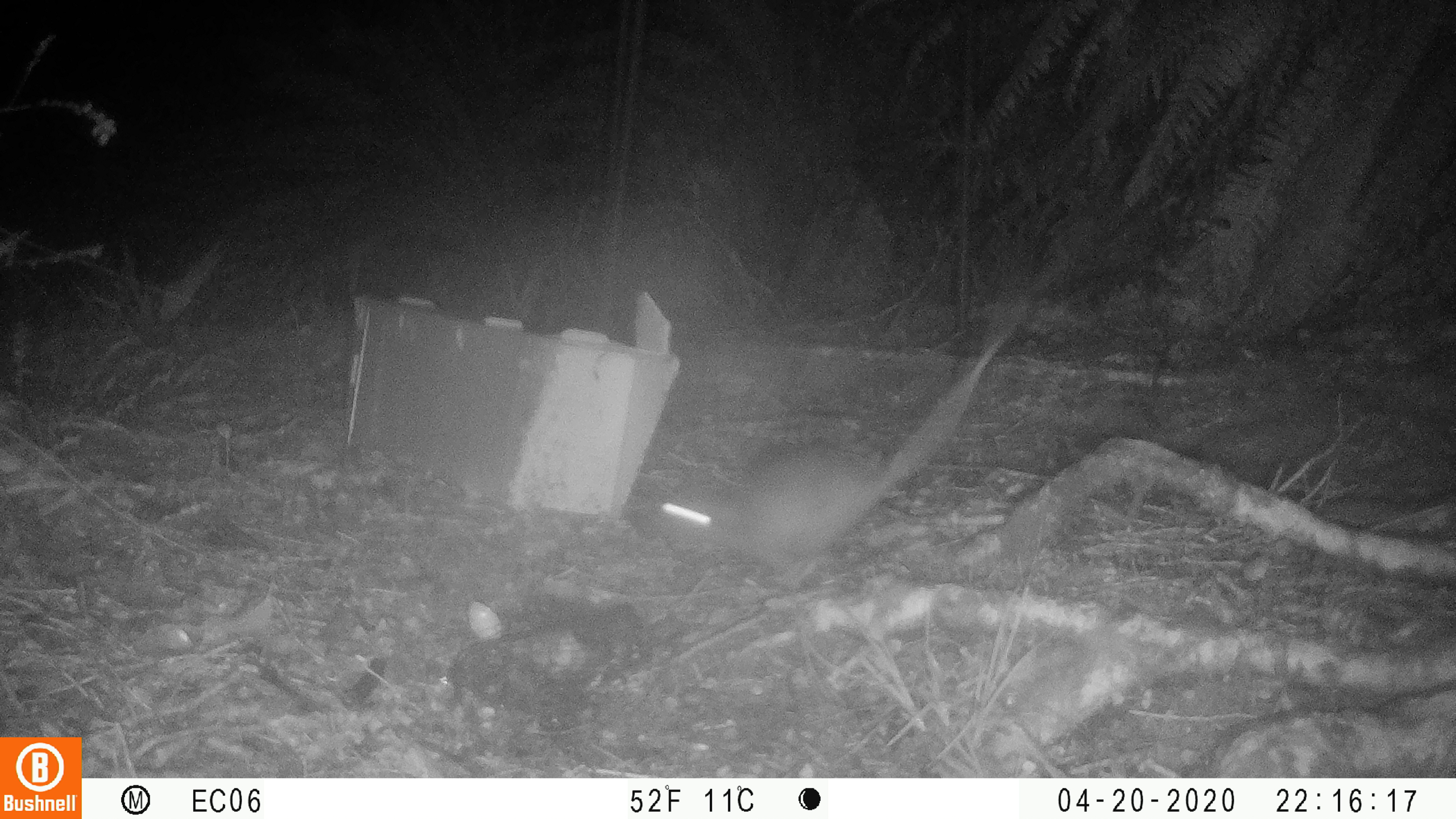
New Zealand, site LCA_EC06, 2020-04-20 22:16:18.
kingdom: Animalia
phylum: Chordata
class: Mammalia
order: Rodentia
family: Muridae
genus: Rattus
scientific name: Rattus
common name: rat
Rat (Rattus).